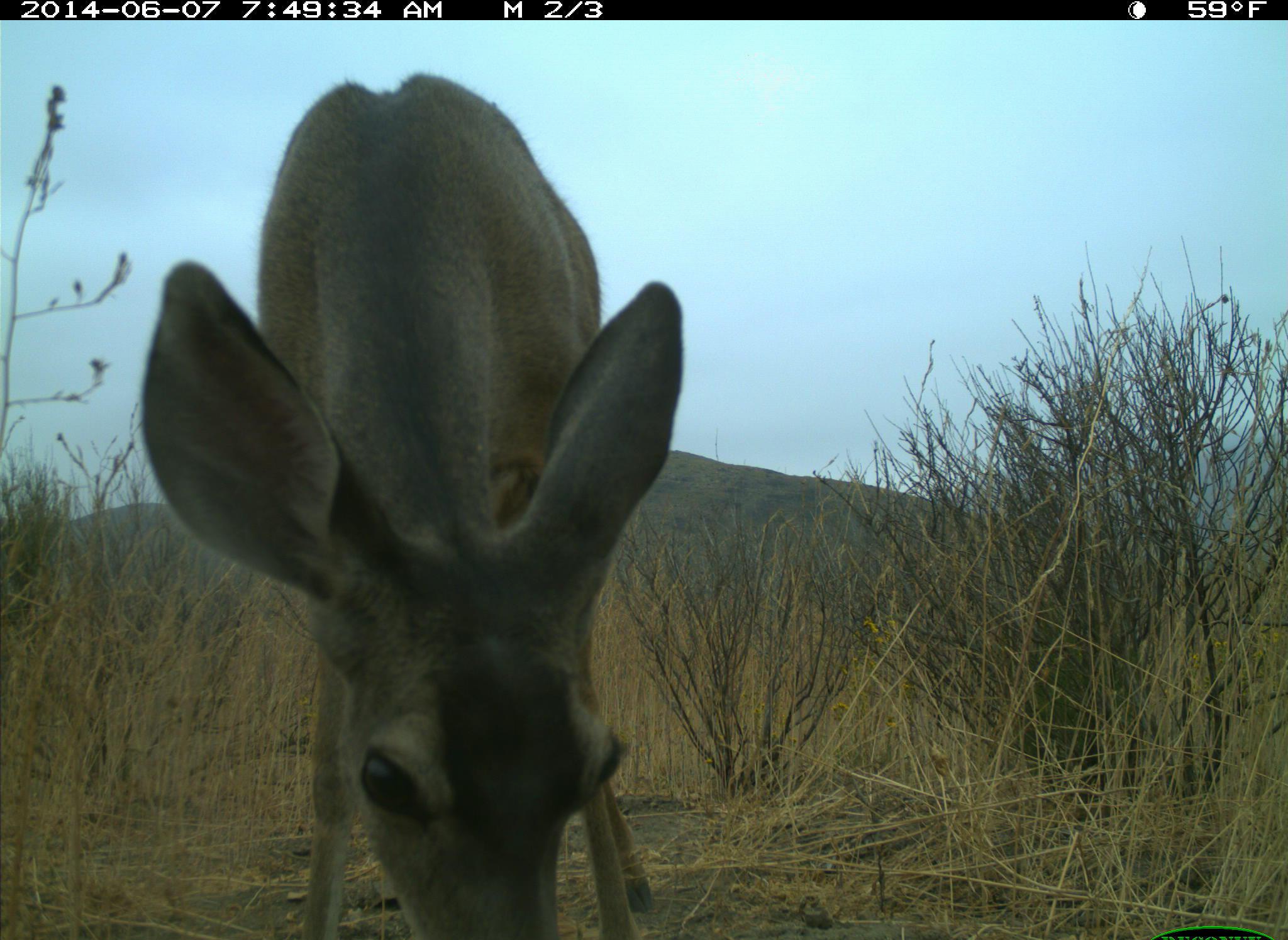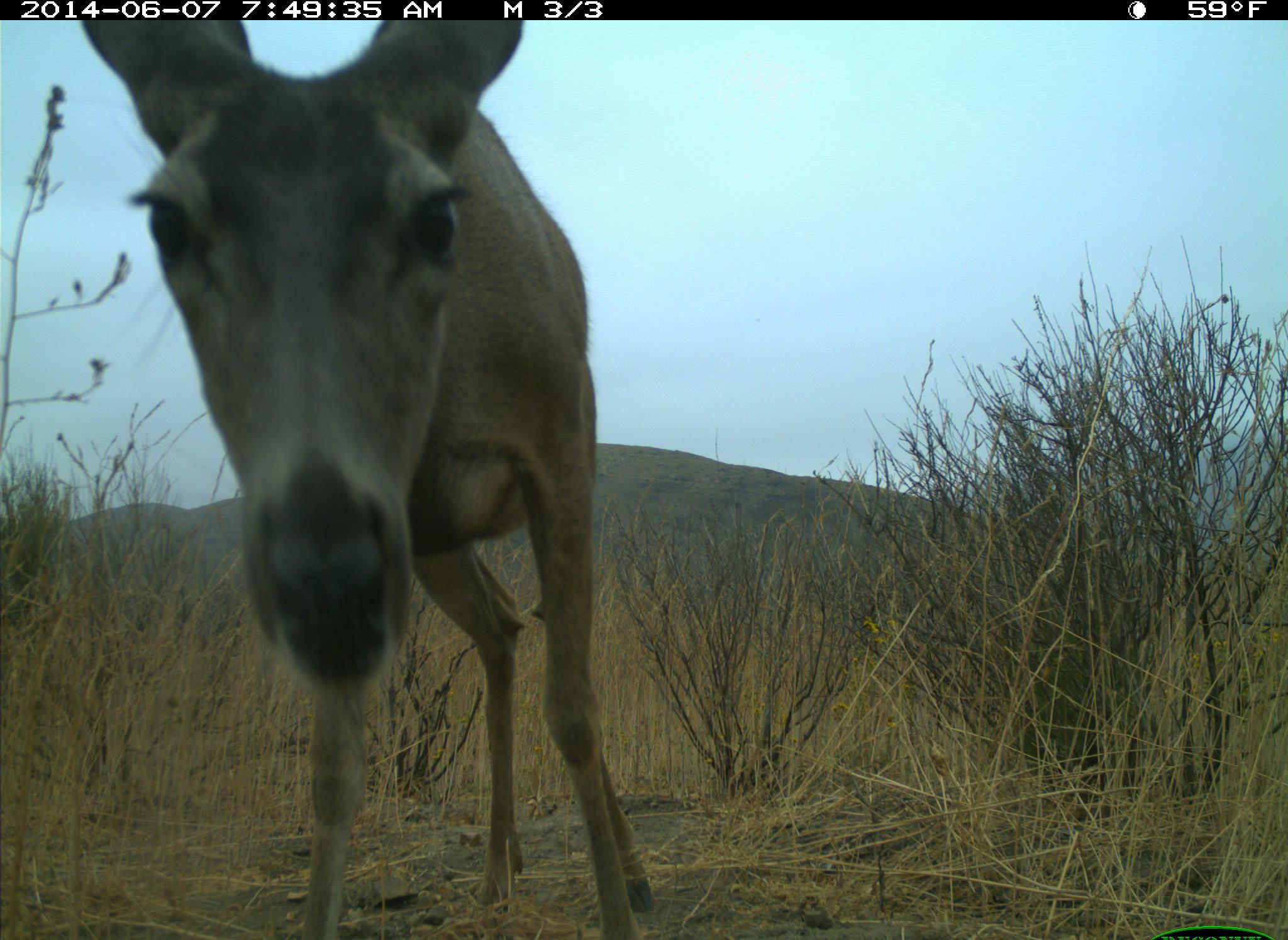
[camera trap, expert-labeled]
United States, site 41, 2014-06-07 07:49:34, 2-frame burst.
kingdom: Animalia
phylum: Chordata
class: Mammalia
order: Artiodactyla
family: Cervidae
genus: Odocoileus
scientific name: Odocoileus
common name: deer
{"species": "deer (Odocoileus)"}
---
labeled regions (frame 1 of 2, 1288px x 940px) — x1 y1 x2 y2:
deer: 137 73 685 940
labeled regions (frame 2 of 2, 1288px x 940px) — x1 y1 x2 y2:
deer: 75 19 660 940